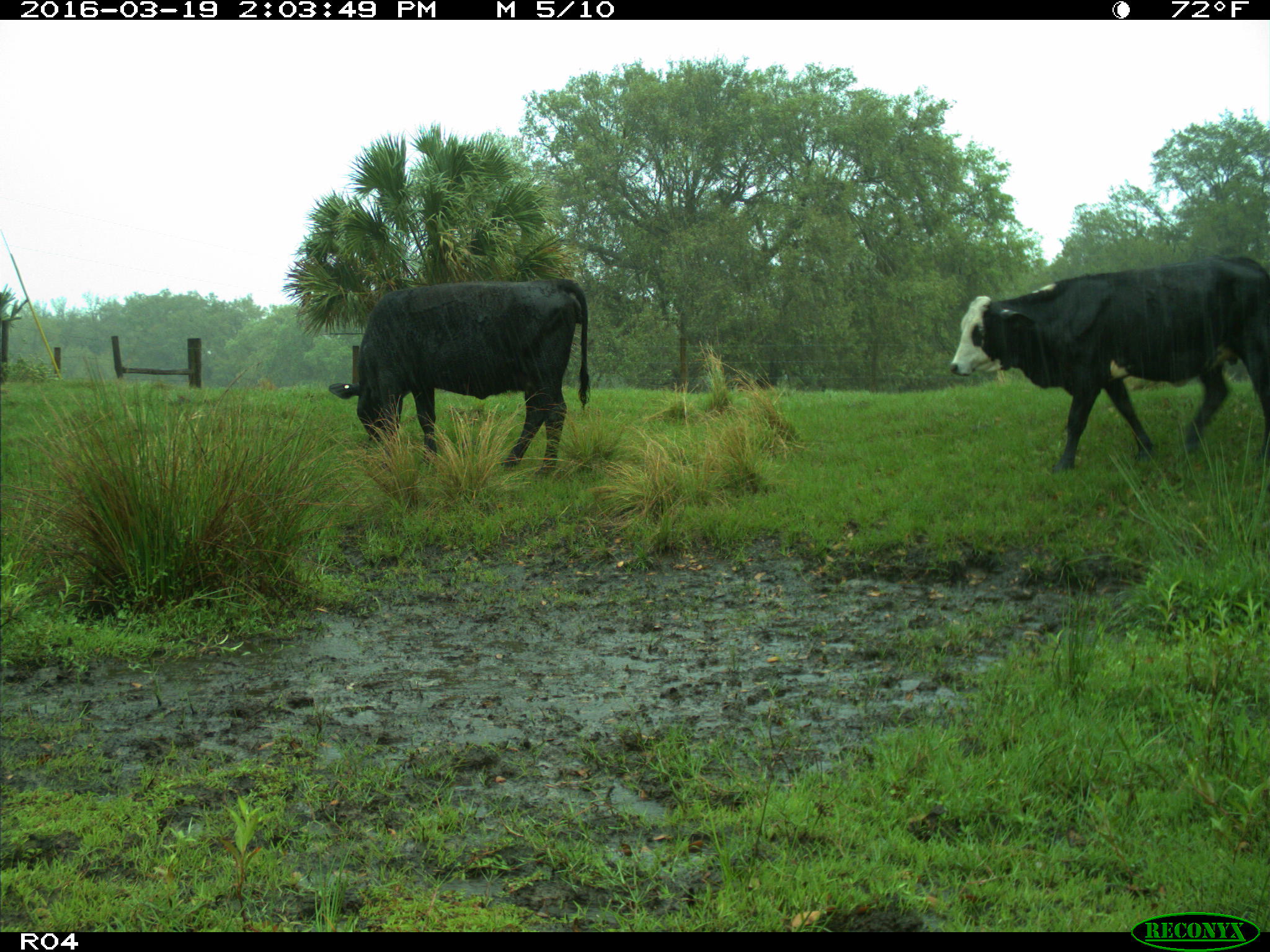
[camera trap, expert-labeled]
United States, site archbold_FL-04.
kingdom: Animalia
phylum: Chordata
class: Mammalia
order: Artiodactyla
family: Bovidae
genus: Bos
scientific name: Bos taurus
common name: domestic cow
Bos taurus (domestic cow).